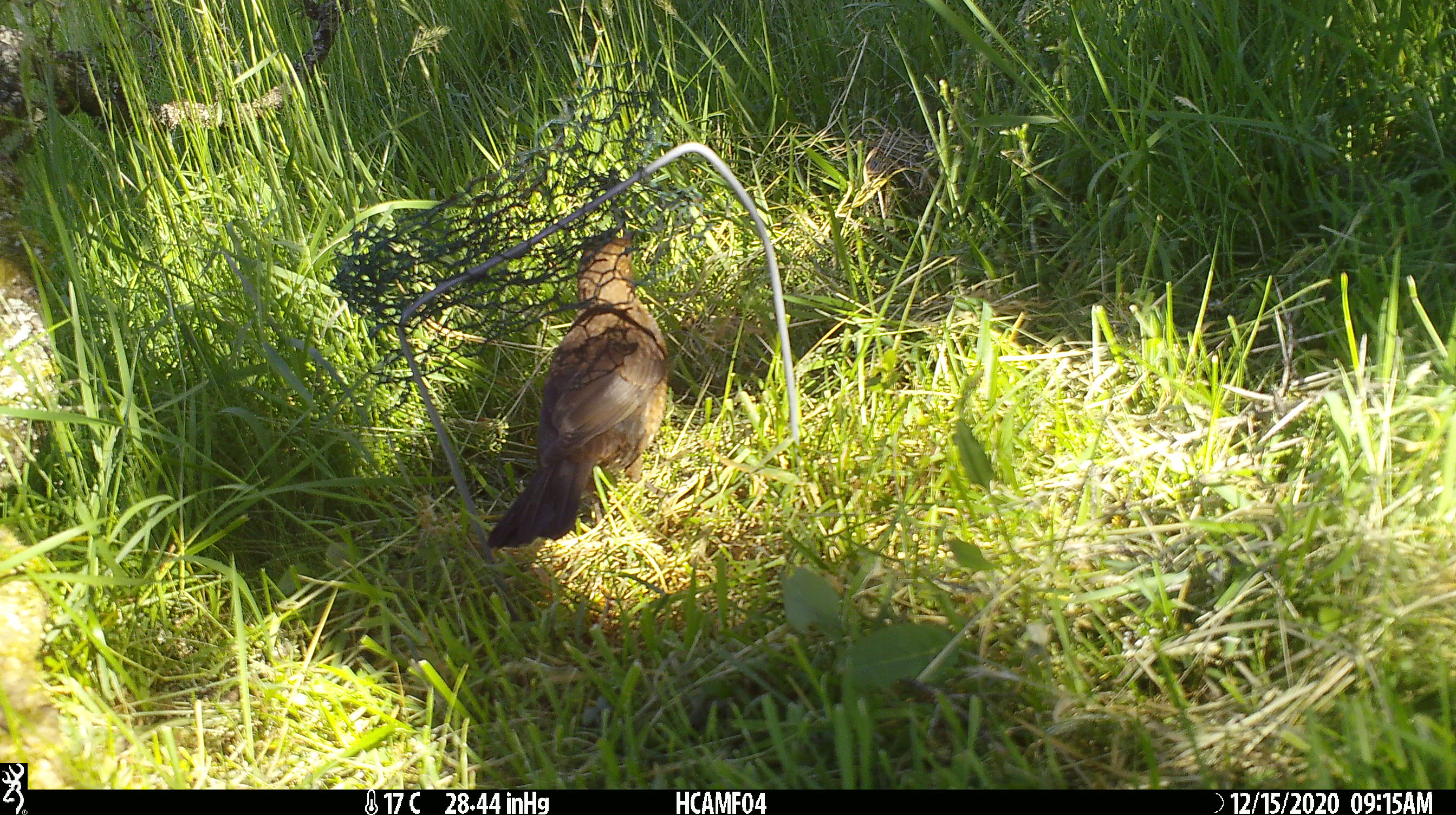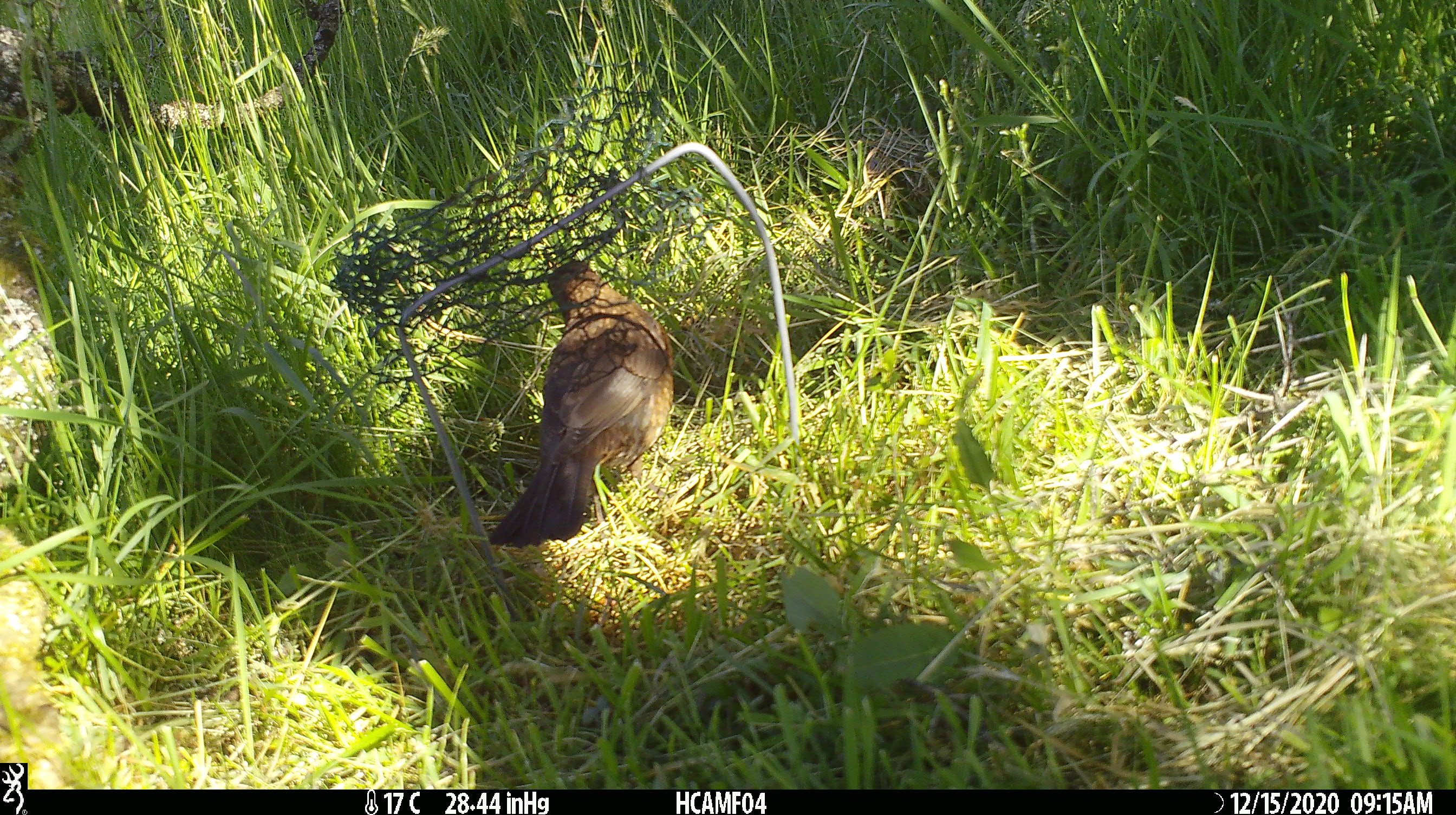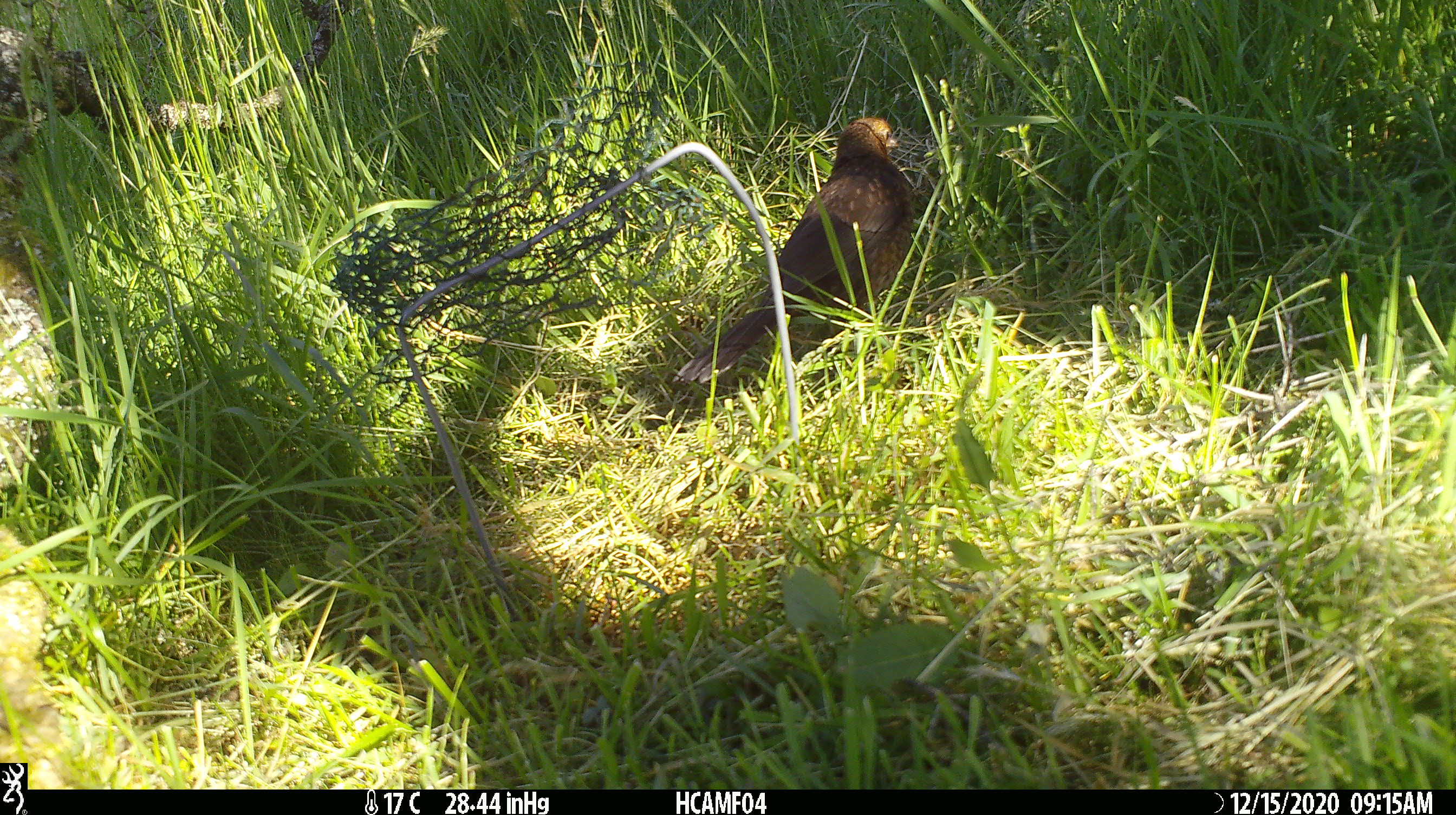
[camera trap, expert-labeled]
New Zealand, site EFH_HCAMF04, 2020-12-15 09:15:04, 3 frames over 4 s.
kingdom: Animalia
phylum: Chordata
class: Aves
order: Passeriformes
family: Turdidae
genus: Turdus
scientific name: Turdus merula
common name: eurasian blackbird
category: blackbird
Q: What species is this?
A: Blackbird (eurasian blackbird) (Turdus merula).